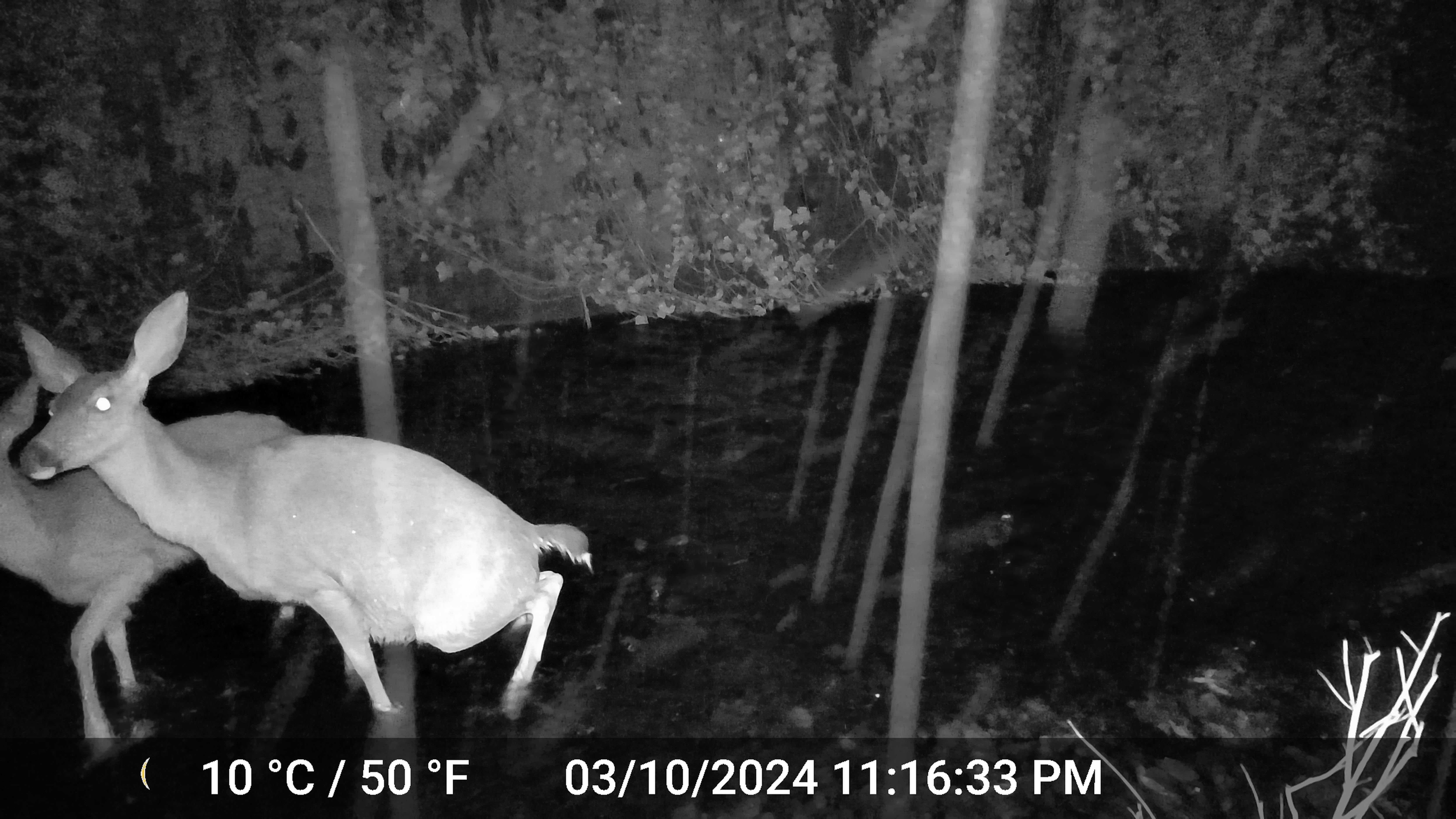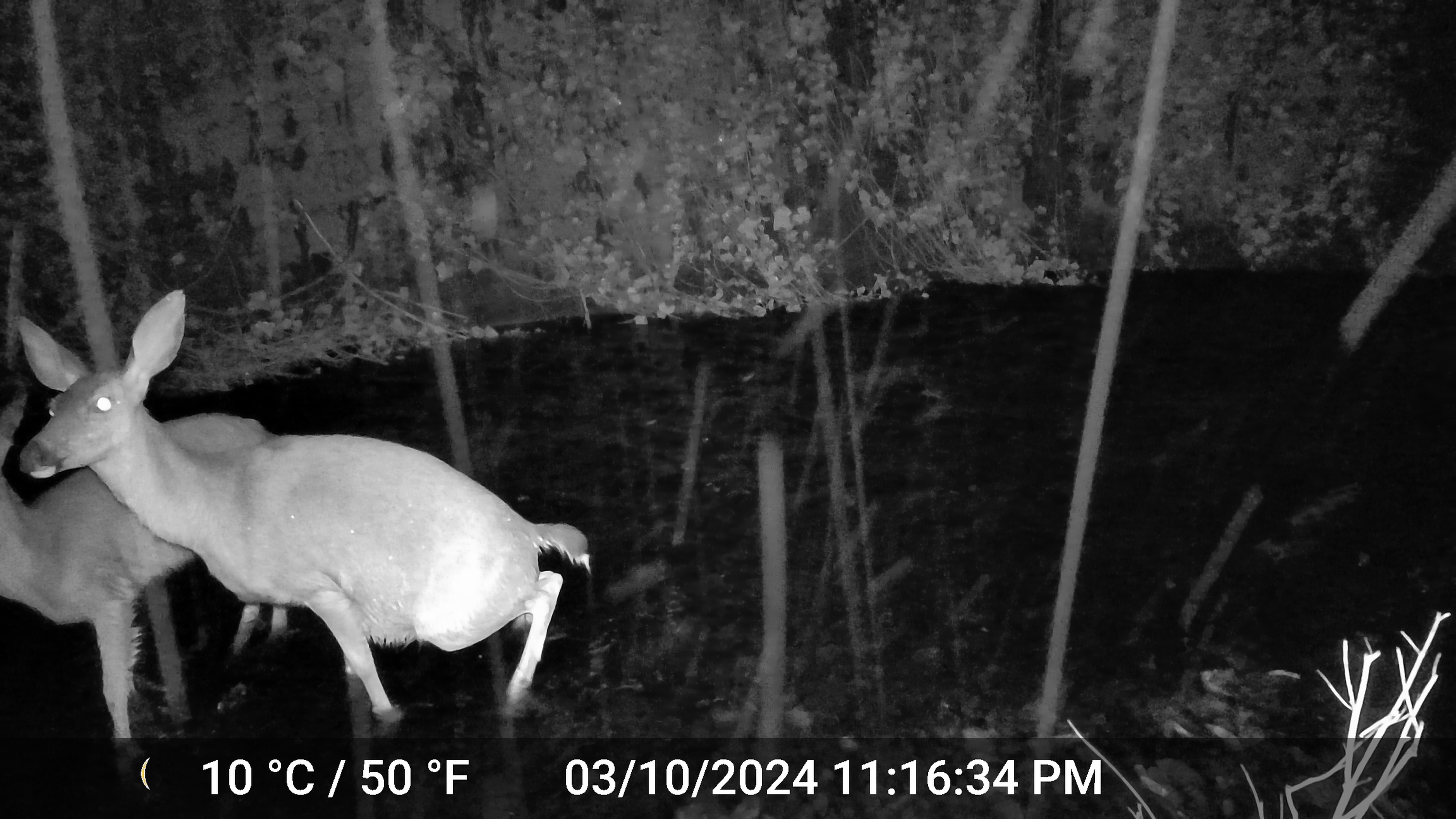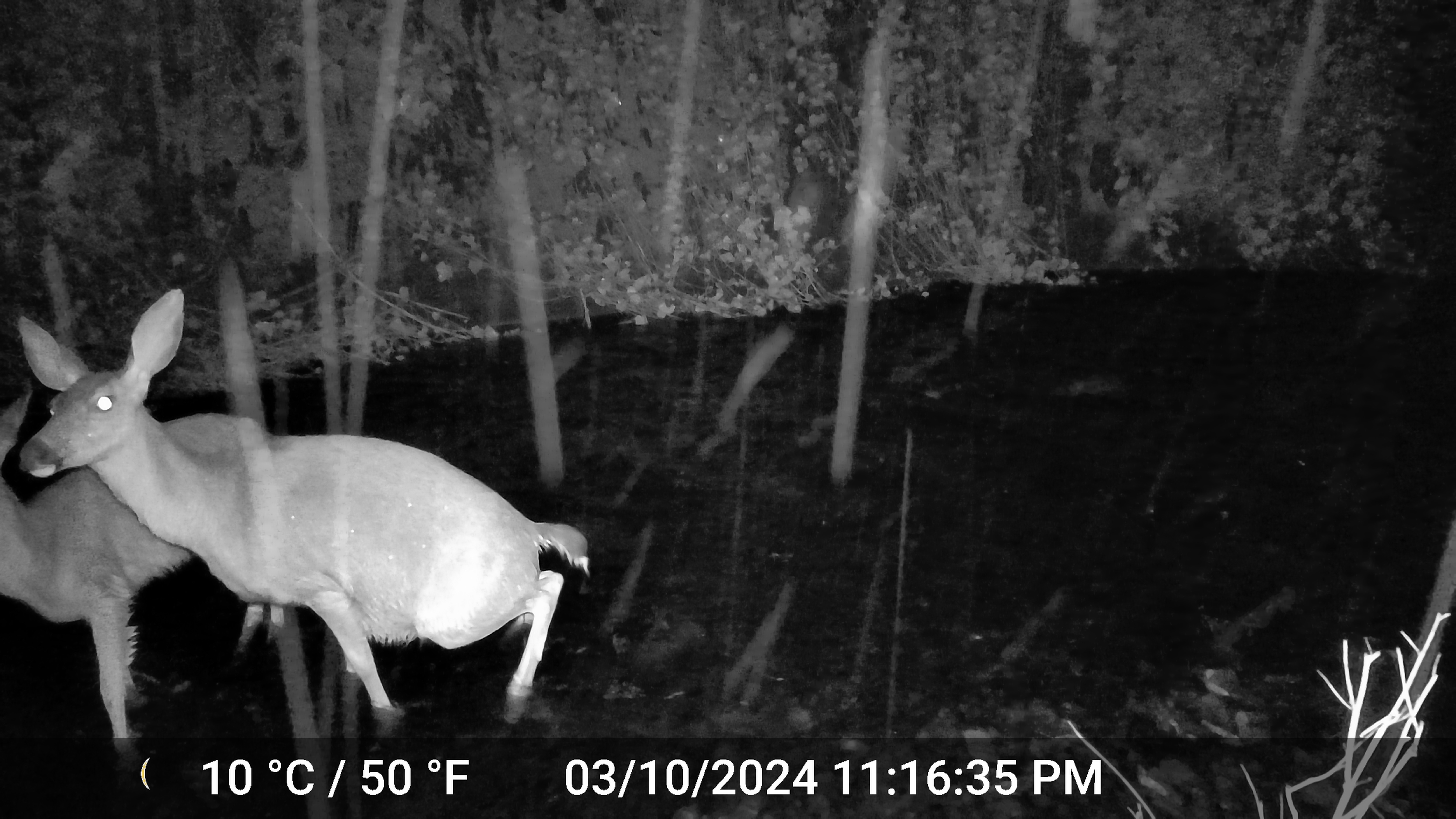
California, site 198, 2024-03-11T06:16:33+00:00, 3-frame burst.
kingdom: Animalia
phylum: Chordata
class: Mammalia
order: Artiodactyla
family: Cervidae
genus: Odocoileus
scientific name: Odocoileus hemionus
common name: mule deer